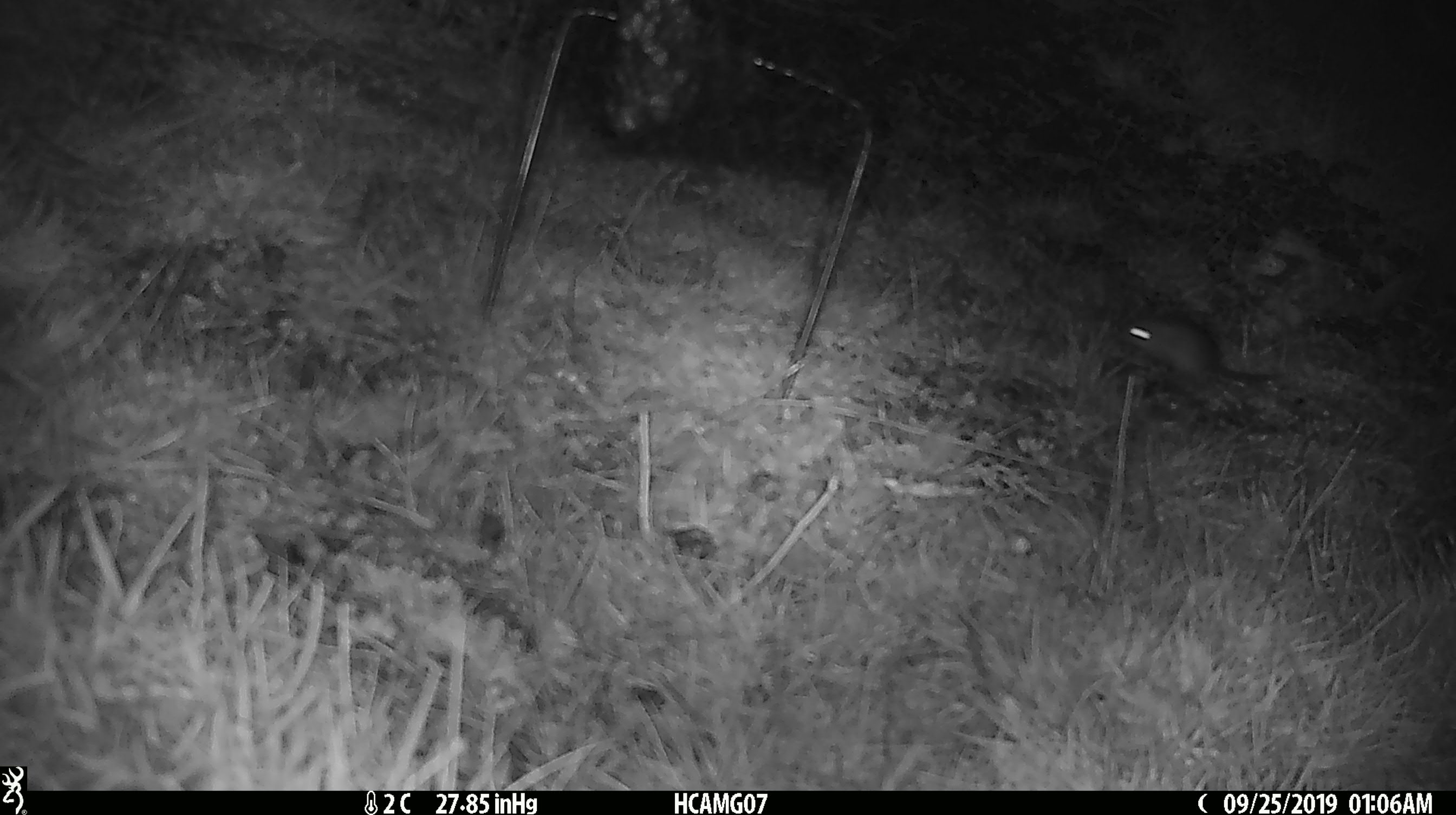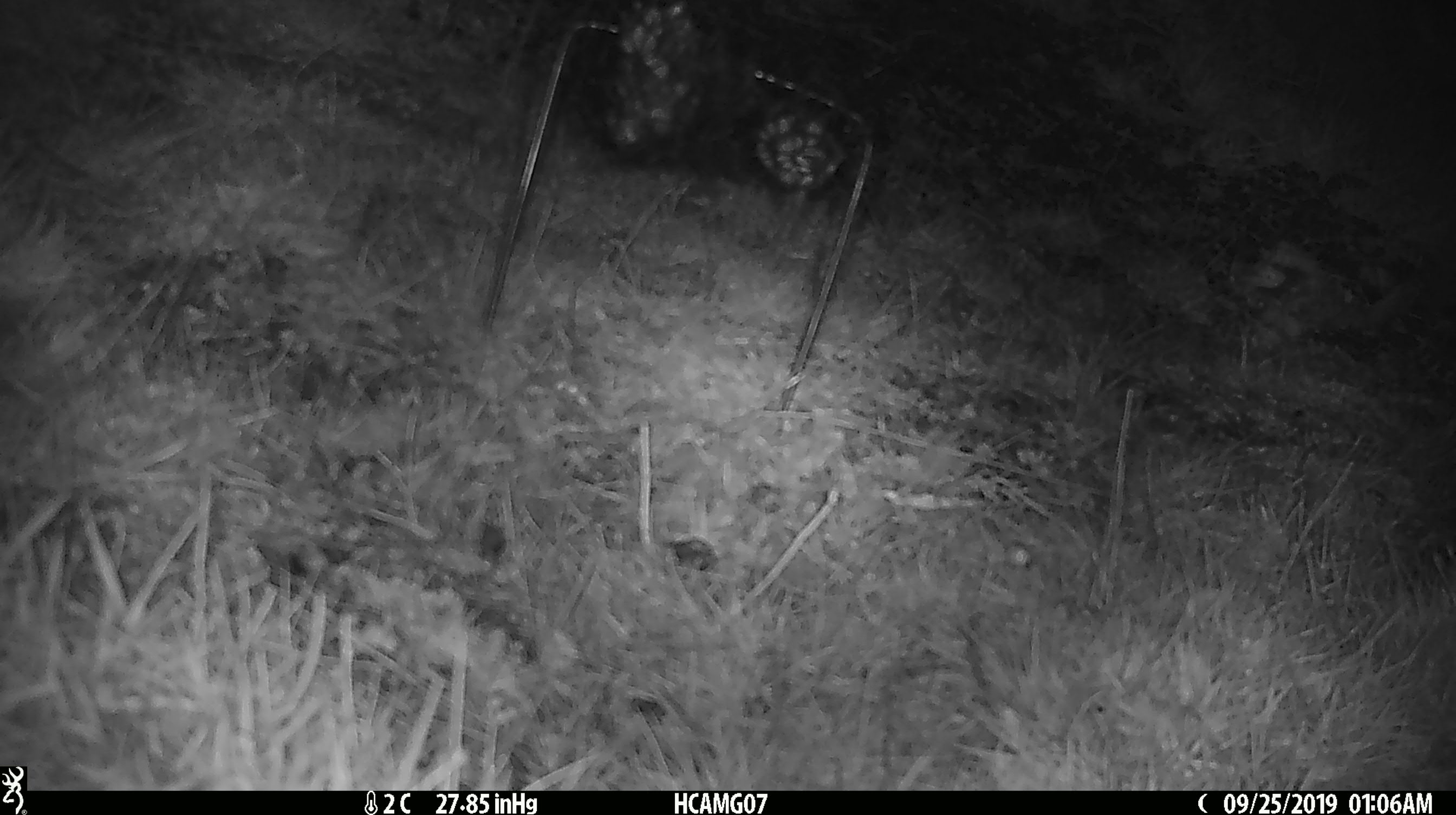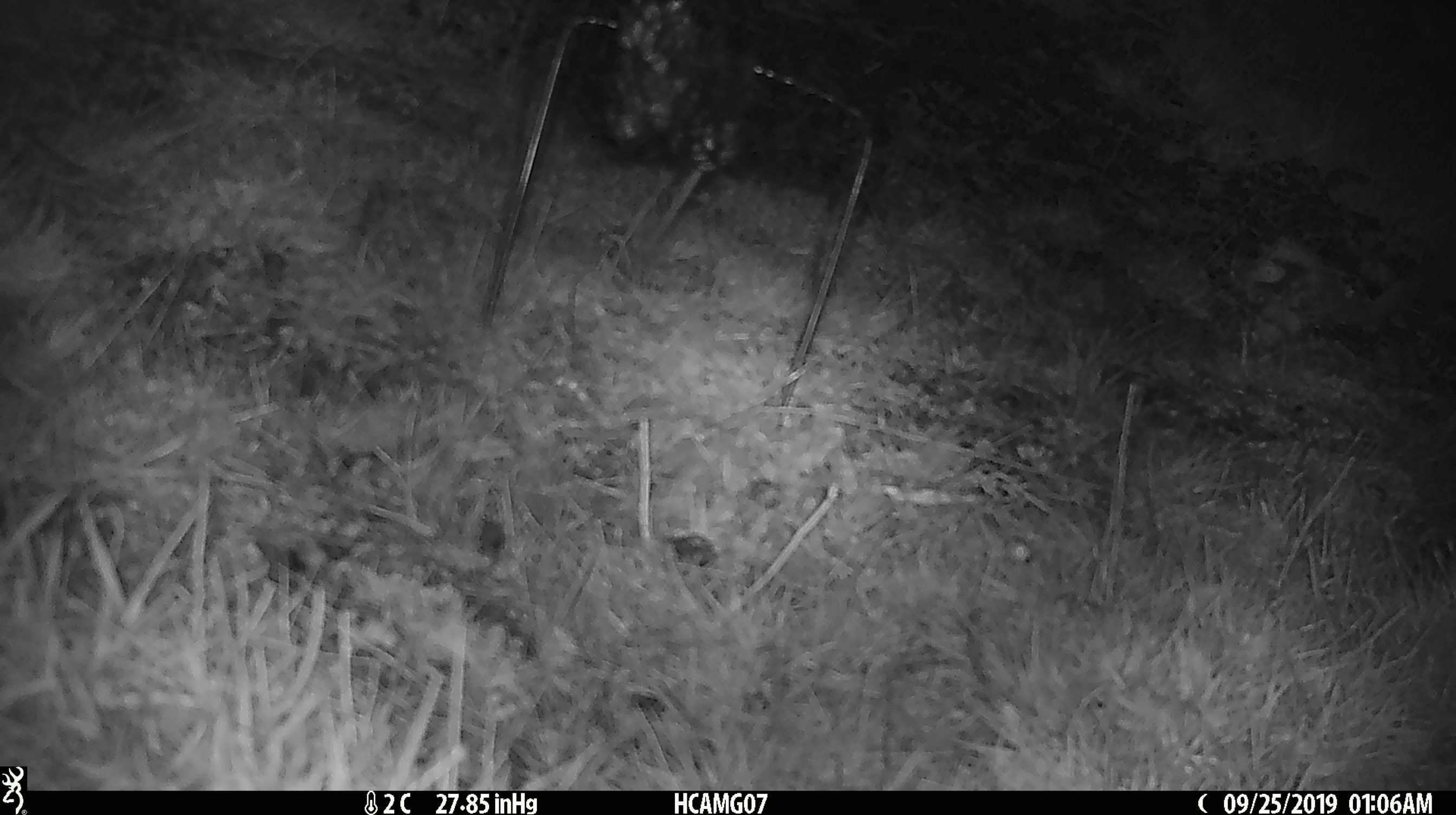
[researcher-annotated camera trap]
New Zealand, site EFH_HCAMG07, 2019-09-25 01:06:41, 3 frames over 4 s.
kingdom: Animalia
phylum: Chordata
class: Mammalia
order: Rodentia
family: Muridae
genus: Mus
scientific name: Mus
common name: mouse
Mouse (Mus).